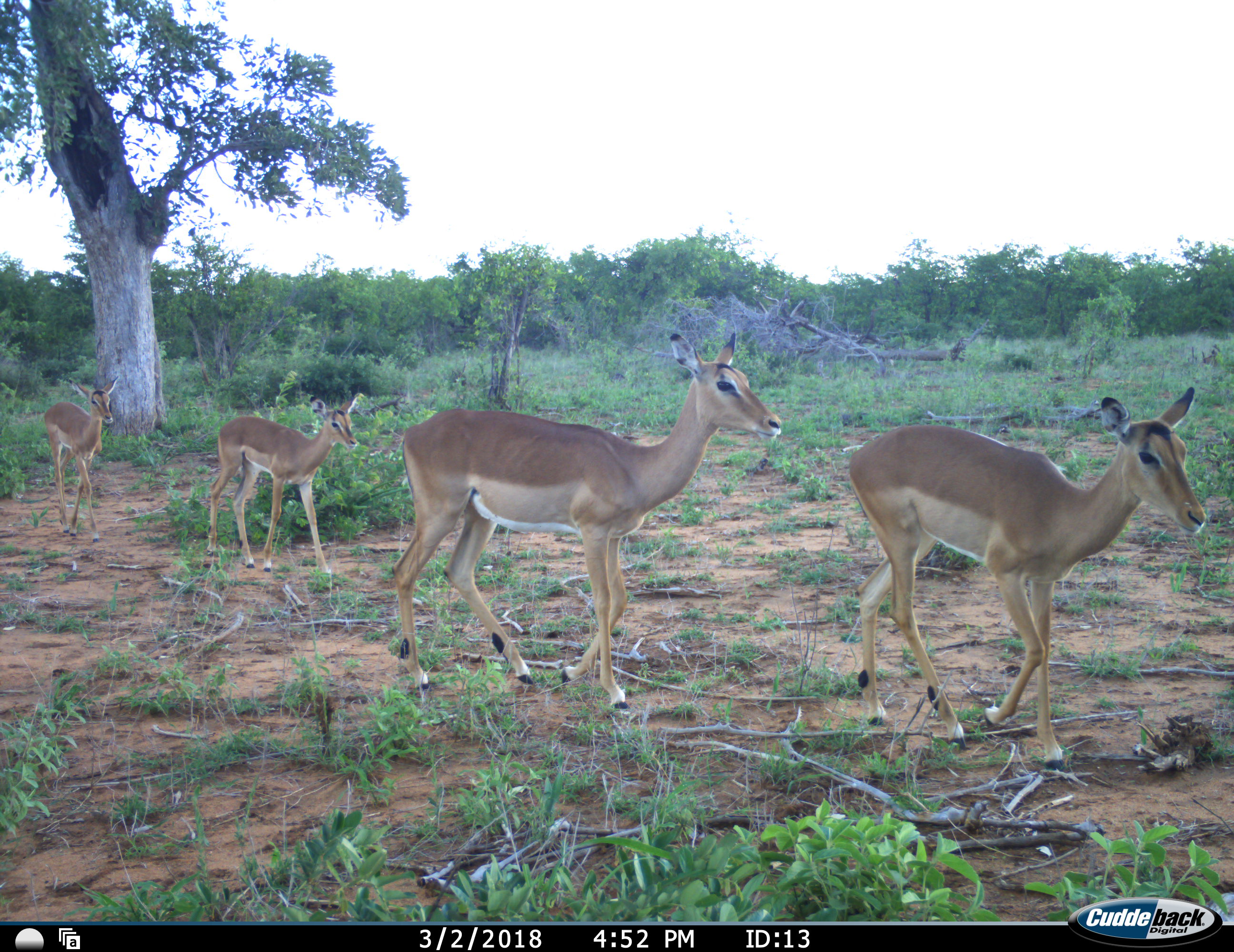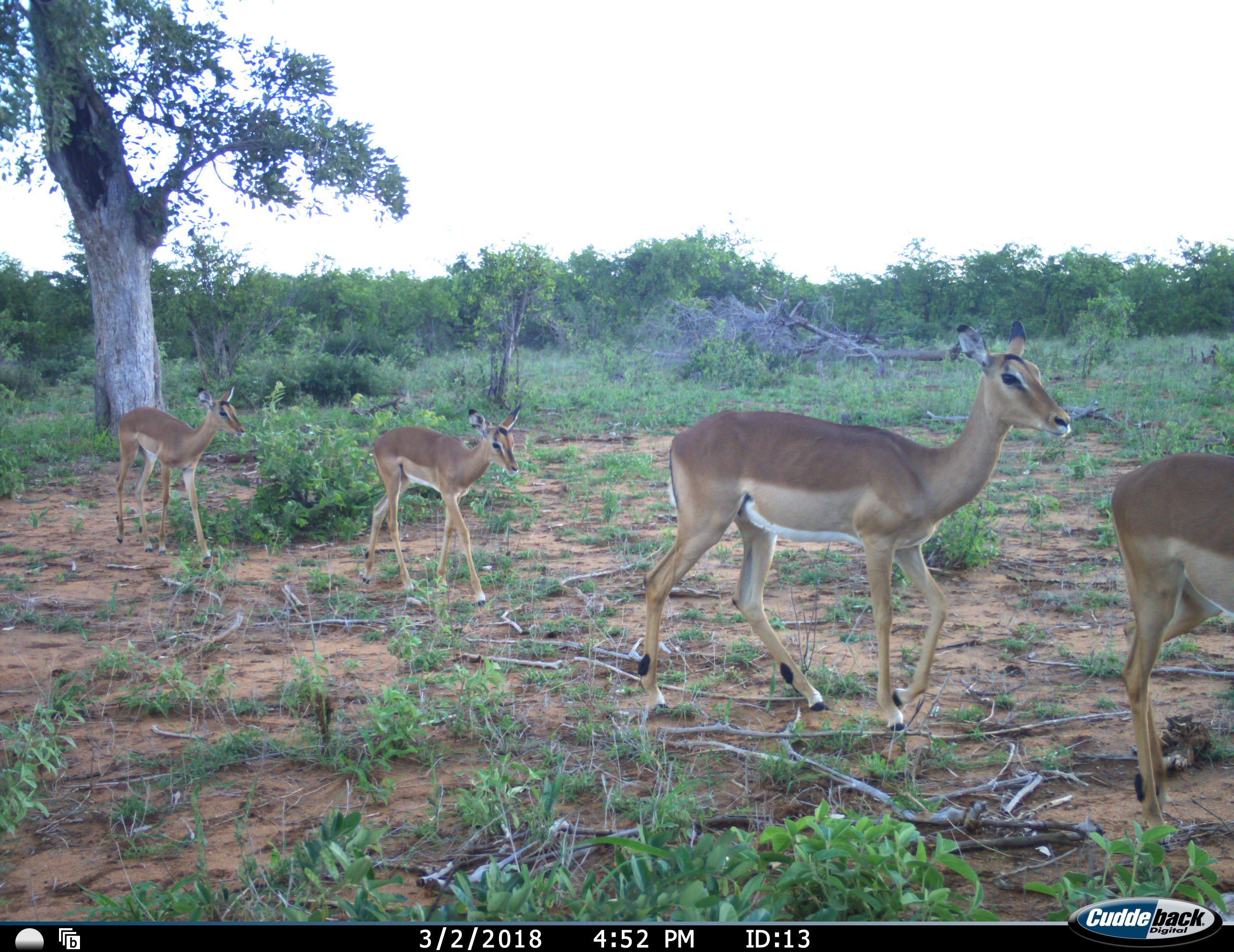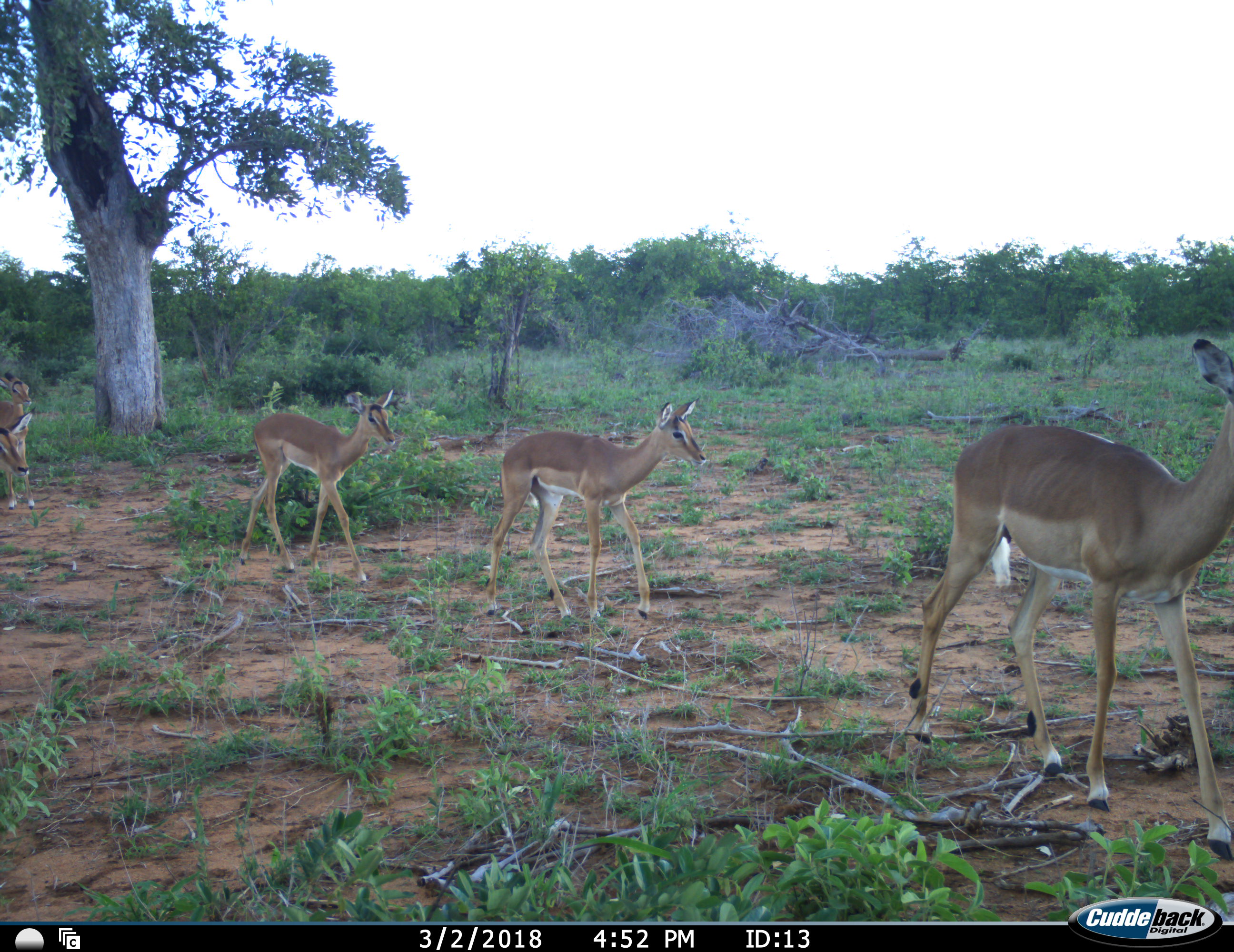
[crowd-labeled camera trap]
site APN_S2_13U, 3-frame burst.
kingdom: Animalia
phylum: Chordata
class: Mammalia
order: Artiodactyla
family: Bovidae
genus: Aepyceros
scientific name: Aepyceros melampus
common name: impala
Impala (Aepyceros melampus), count 5. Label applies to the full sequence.